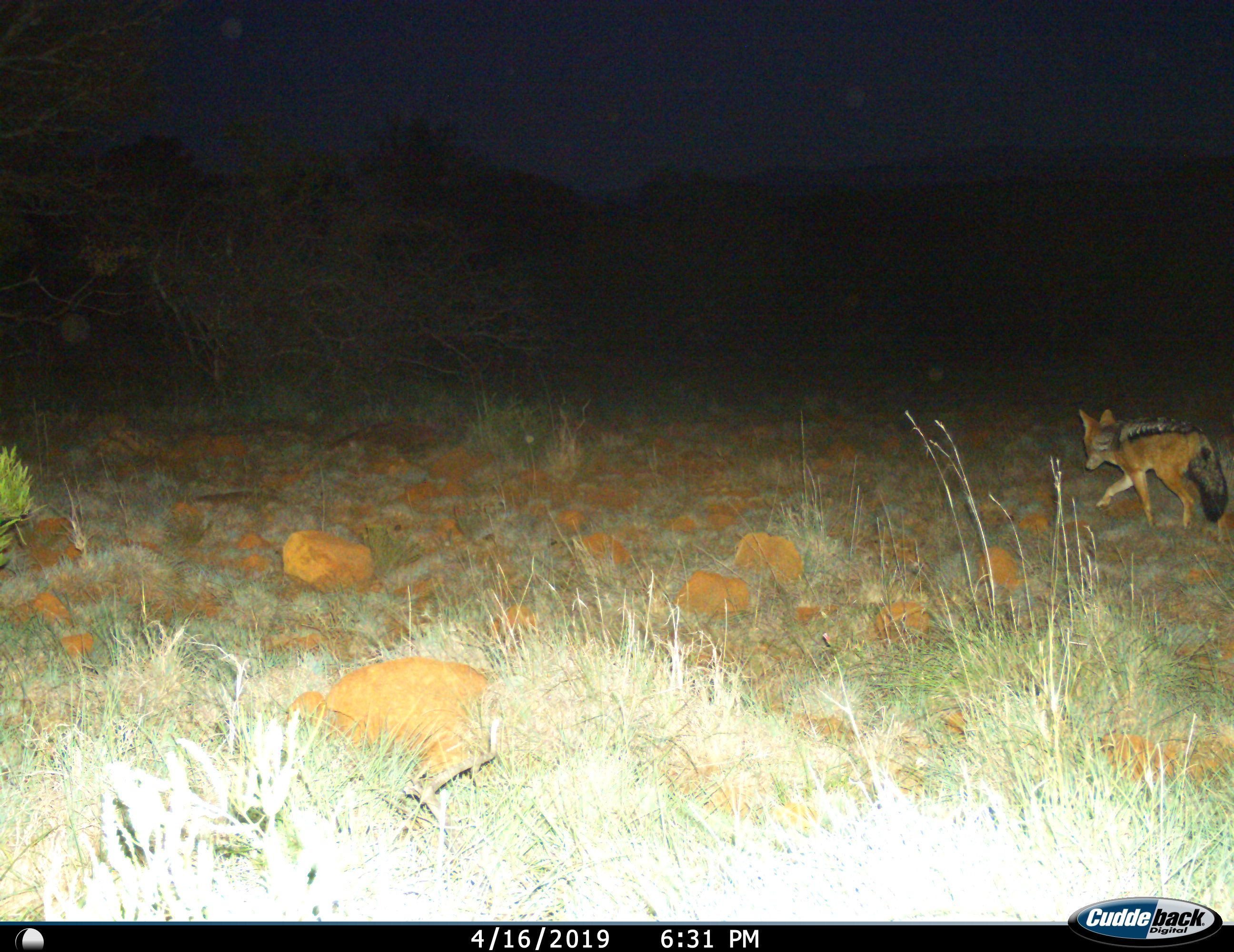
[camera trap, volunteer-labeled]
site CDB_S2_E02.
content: unidentified animal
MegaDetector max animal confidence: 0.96